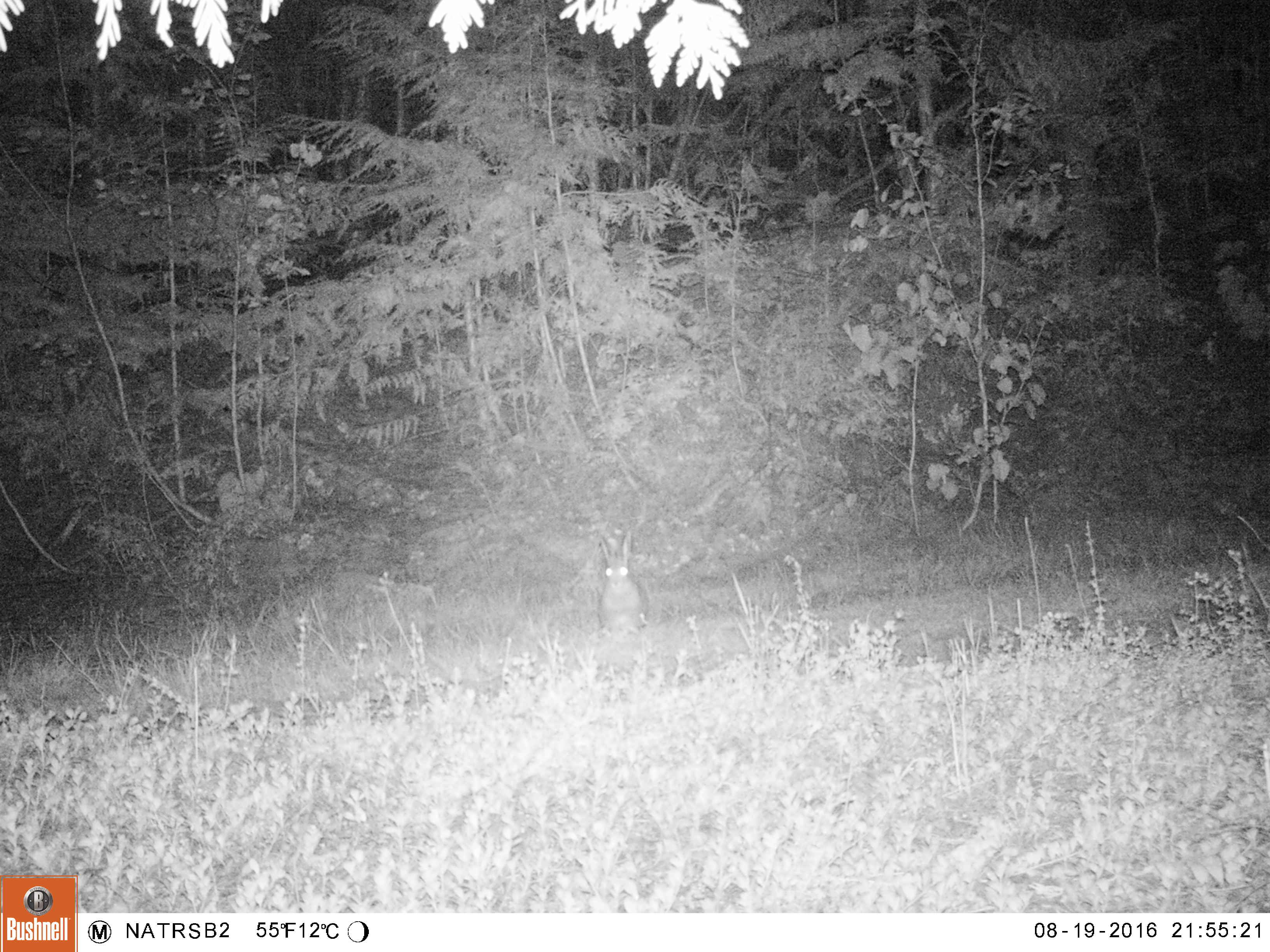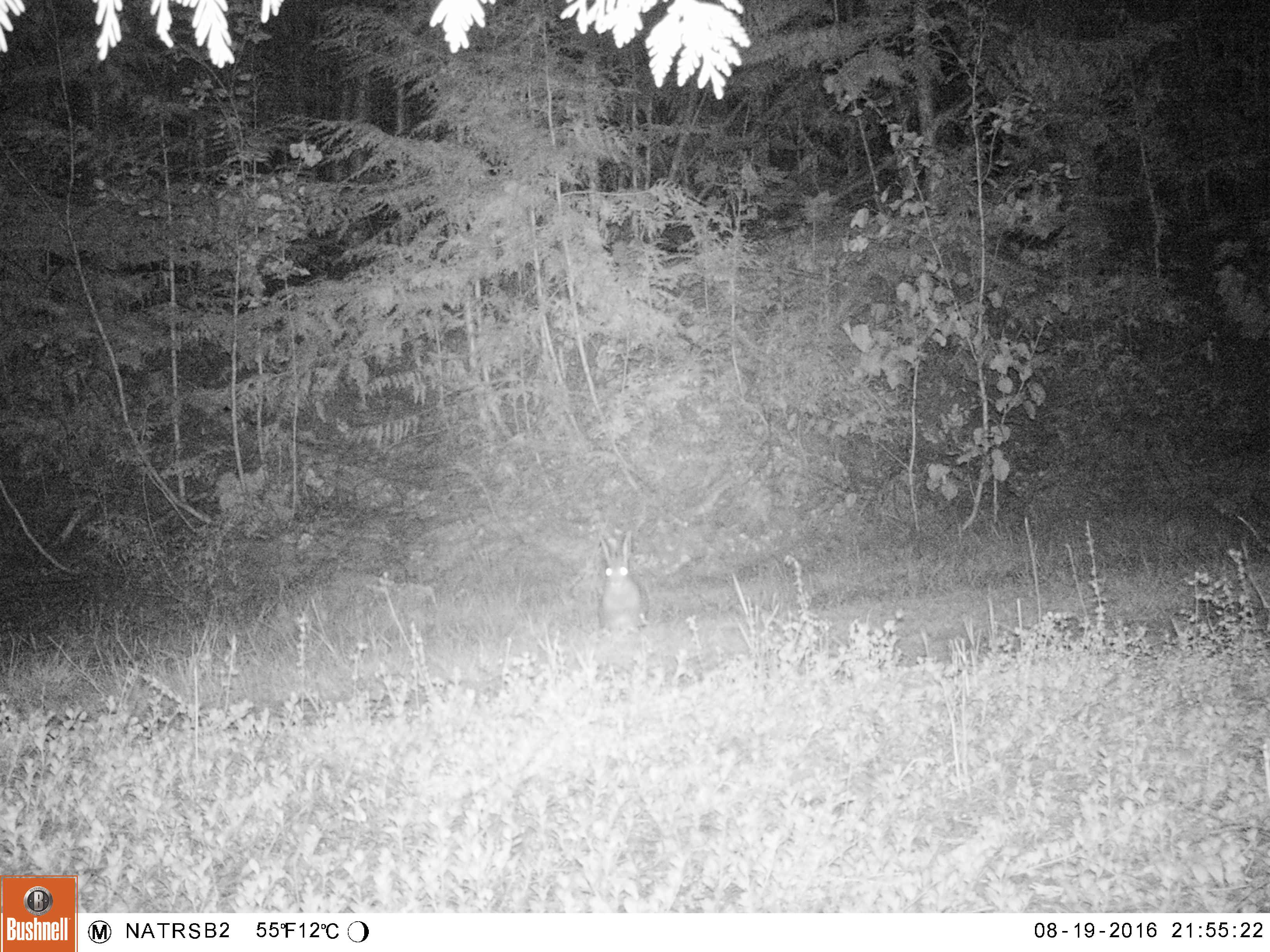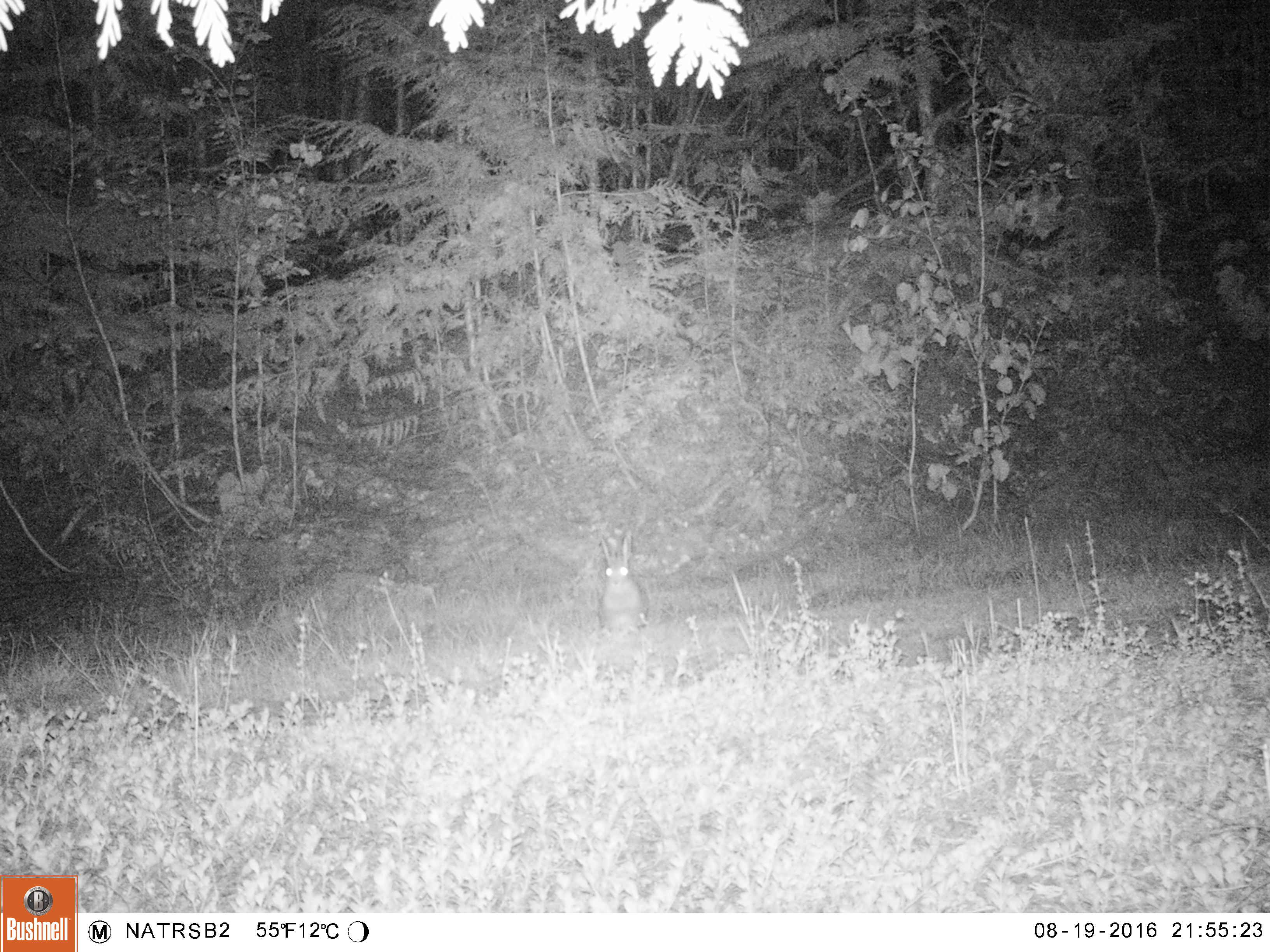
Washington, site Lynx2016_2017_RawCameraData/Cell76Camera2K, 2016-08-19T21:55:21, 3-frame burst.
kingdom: Animalia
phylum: Chordata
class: Mammalia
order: Lagomorpha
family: Leporidae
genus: Lepus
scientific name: Lepus americanus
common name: snowshoe hare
Lepus americanus (snowshoe hare). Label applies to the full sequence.